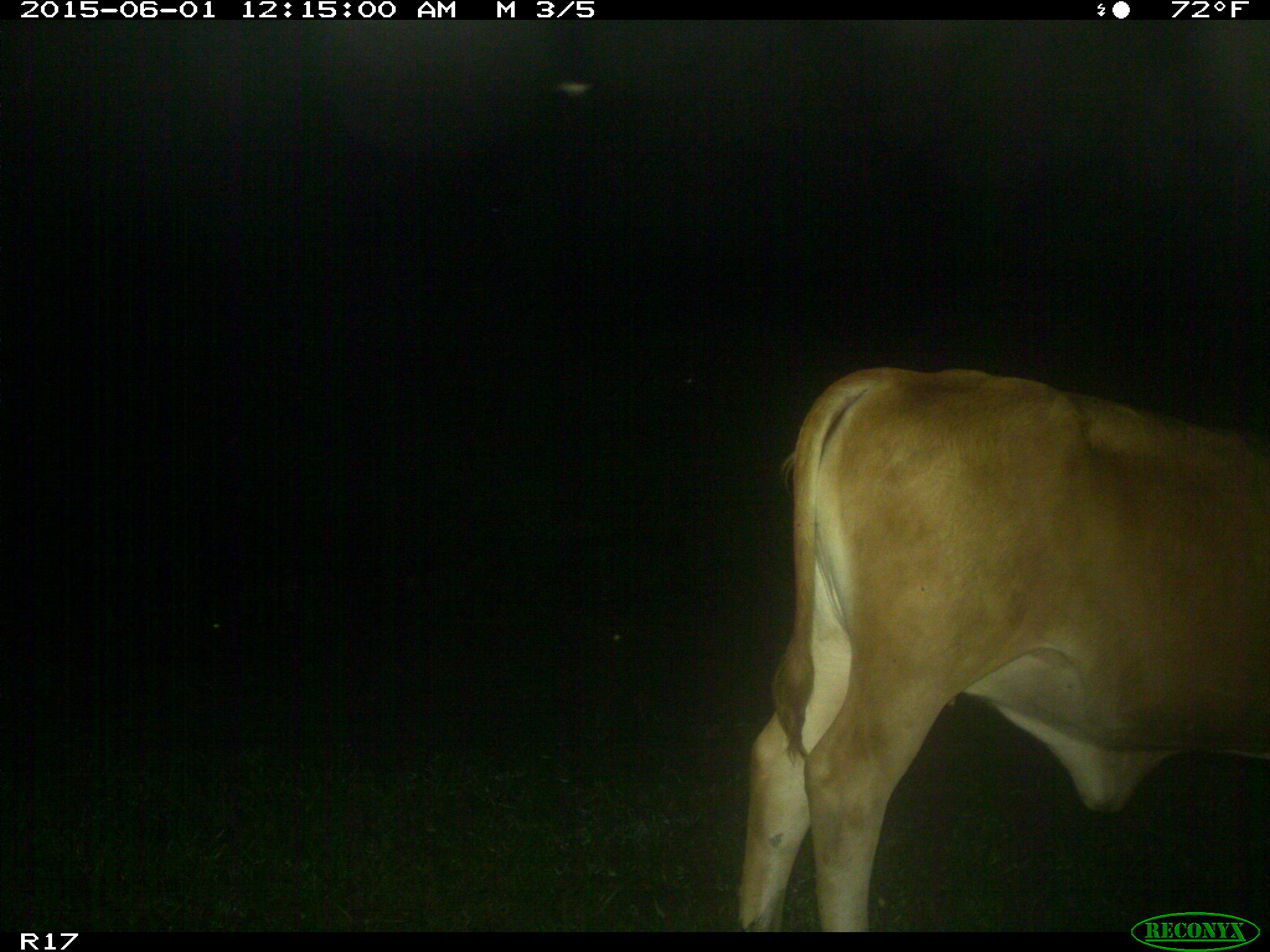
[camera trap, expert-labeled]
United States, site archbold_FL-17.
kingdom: Animalia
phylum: Chordata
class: Mammalia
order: Artiodactyla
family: Bovidae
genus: Bos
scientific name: Bos taurus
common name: domestic cow